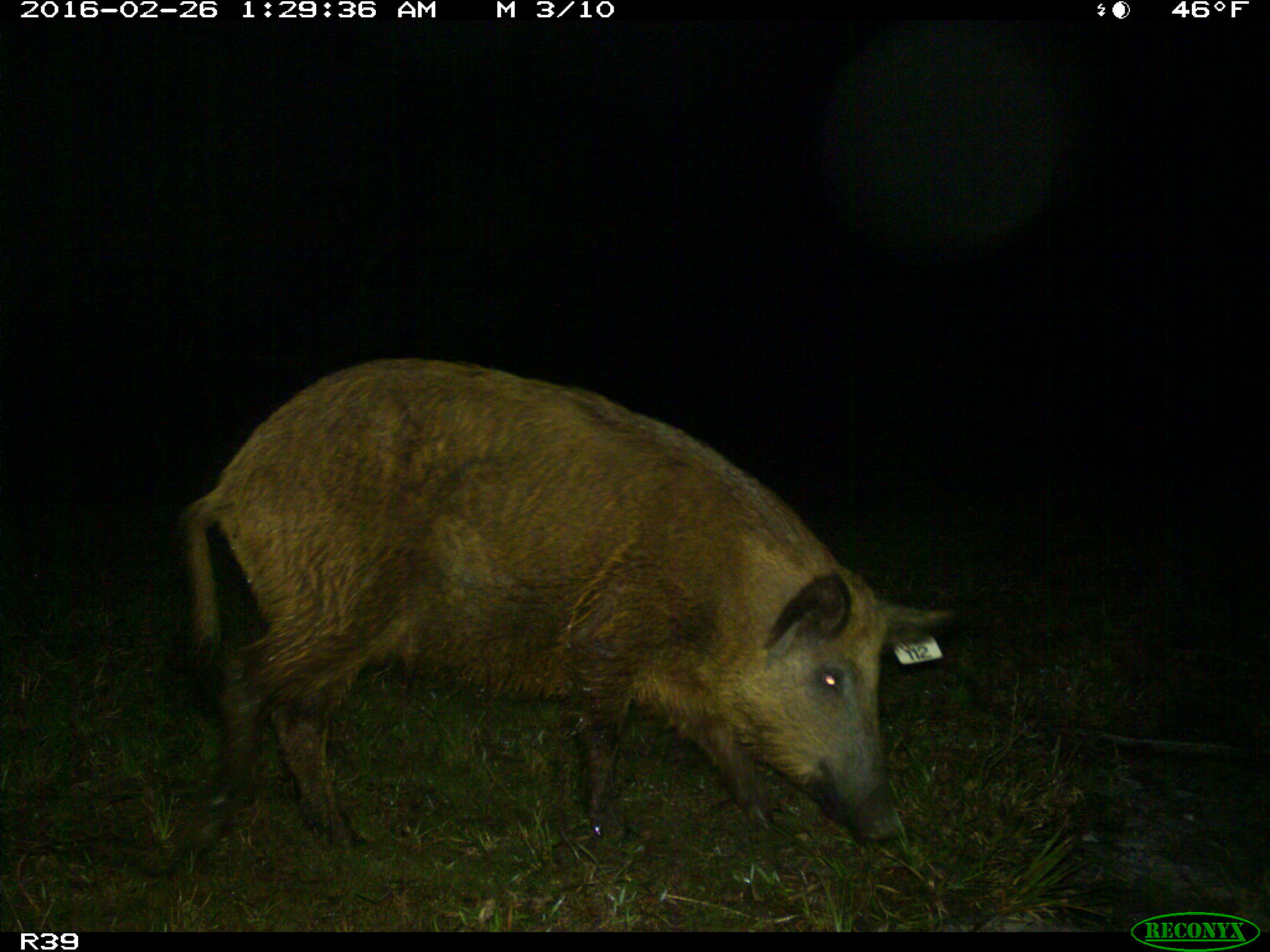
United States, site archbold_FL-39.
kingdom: Animalia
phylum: Chordata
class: Mammalia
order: Artiodactyla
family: Suidae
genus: Sus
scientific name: Sus scrofa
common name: wild boar